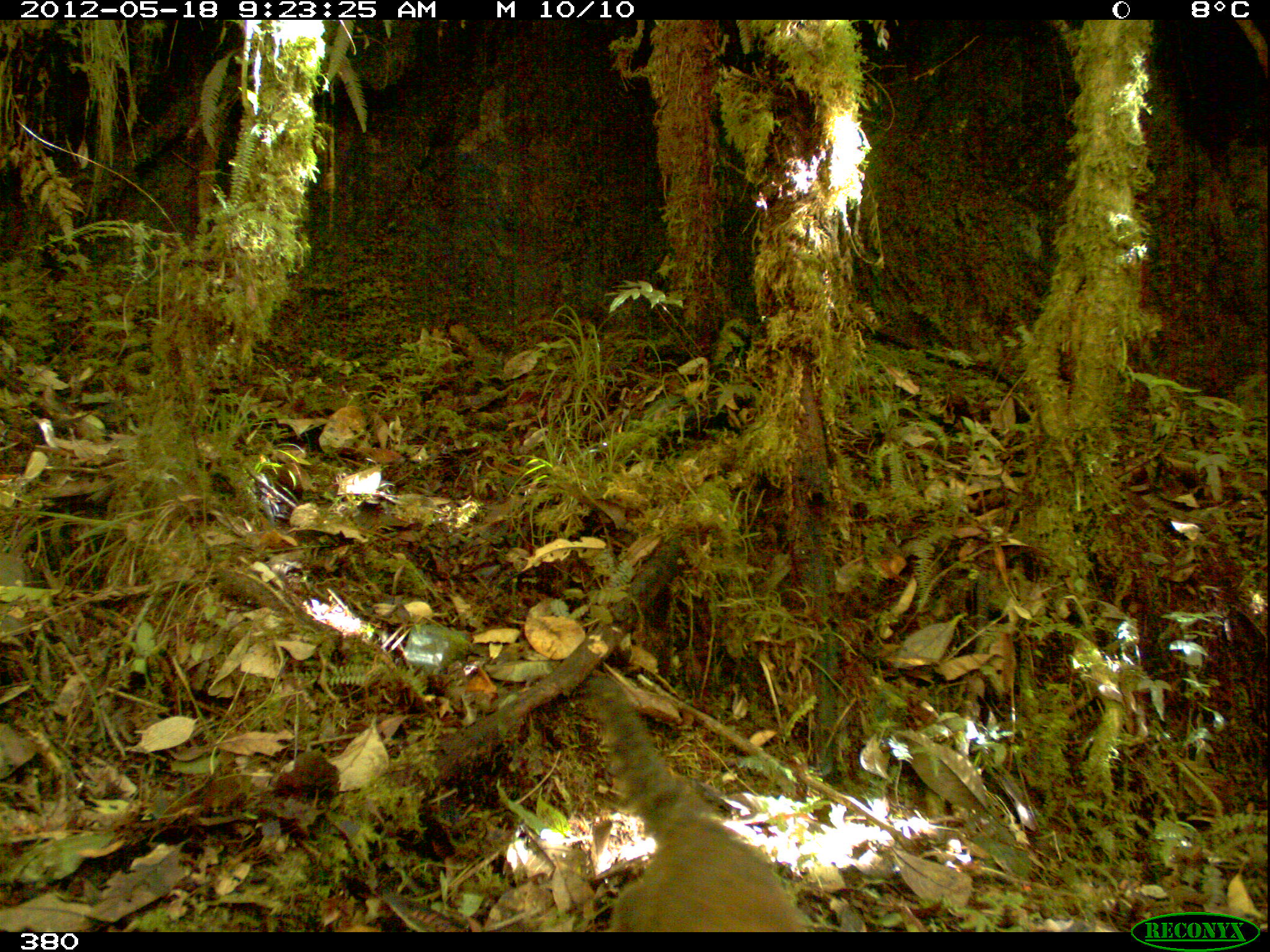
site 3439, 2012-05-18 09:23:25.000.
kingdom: Animalia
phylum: Chordata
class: Mammalia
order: Carnivora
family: Procyonidae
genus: Nasua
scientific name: Nasua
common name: coatis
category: unknown coati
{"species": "unknown coati (coatis) (Nasua)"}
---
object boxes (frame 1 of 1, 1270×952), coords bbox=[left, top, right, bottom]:
unknown coati: bbox=[587, 676, 812, 932]